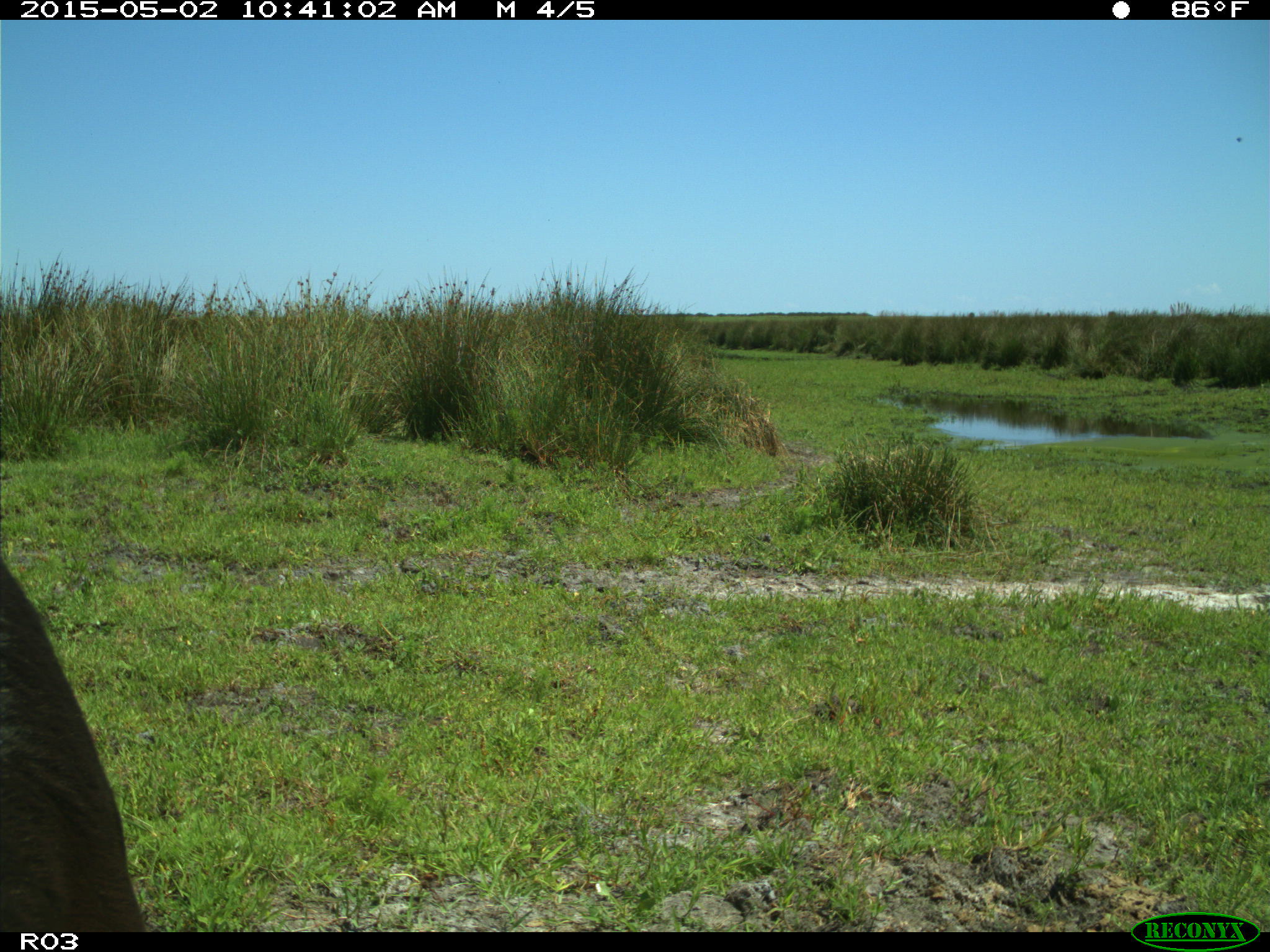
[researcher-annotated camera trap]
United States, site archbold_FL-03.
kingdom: Animalia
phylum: Chordata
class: Mammalia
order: Artiodactyla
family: Bovidae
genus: Bos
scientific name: Bos taurus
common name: domestic cow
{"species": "Bos taurus (domestic cow)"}